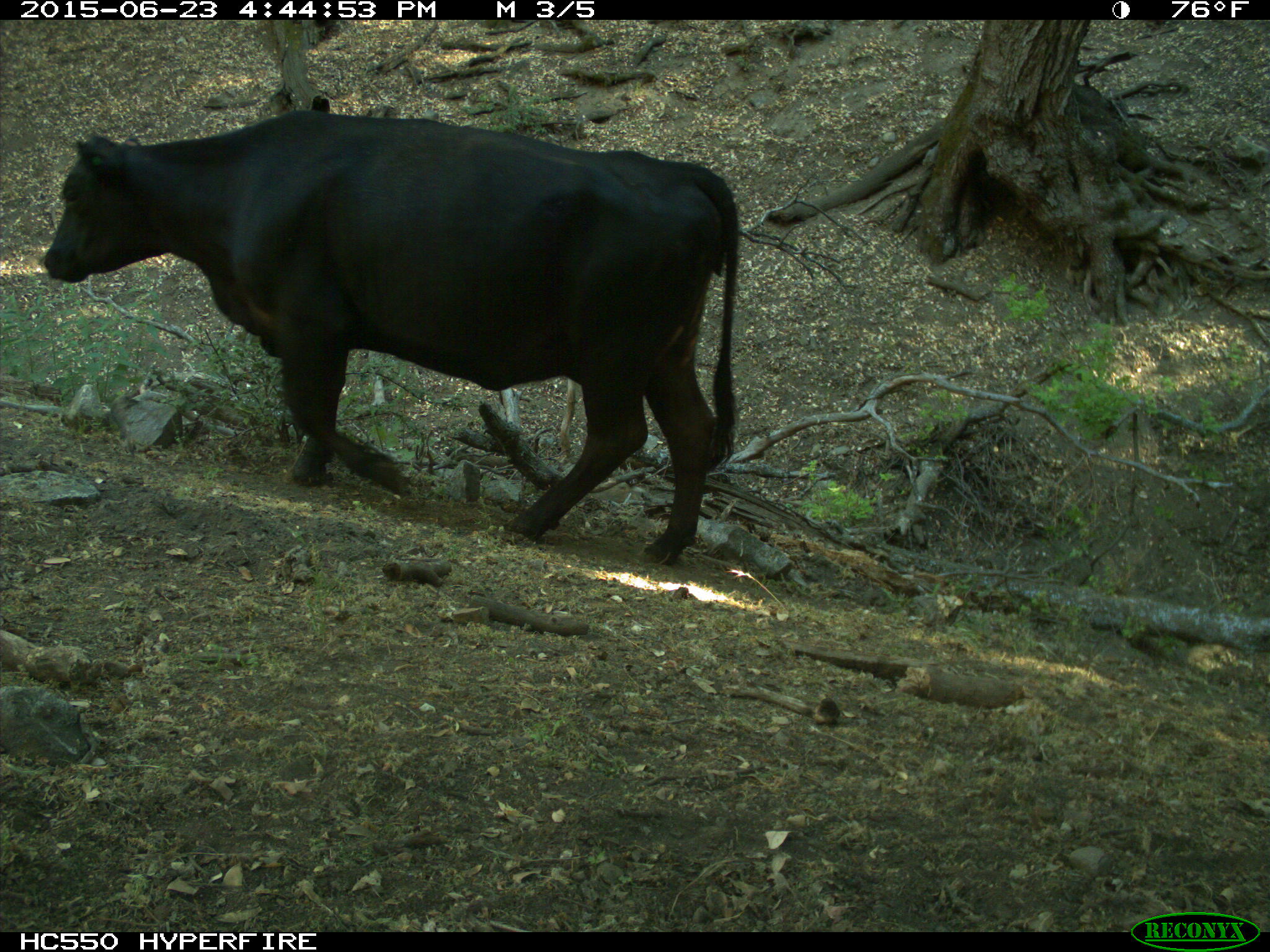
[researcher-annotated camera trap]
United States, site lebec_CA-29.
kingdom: Animalia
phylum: Chordata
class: Mammalia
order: Artiodactyla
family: Bovidae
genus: Bos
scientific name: Bos taurus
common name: domestic cow